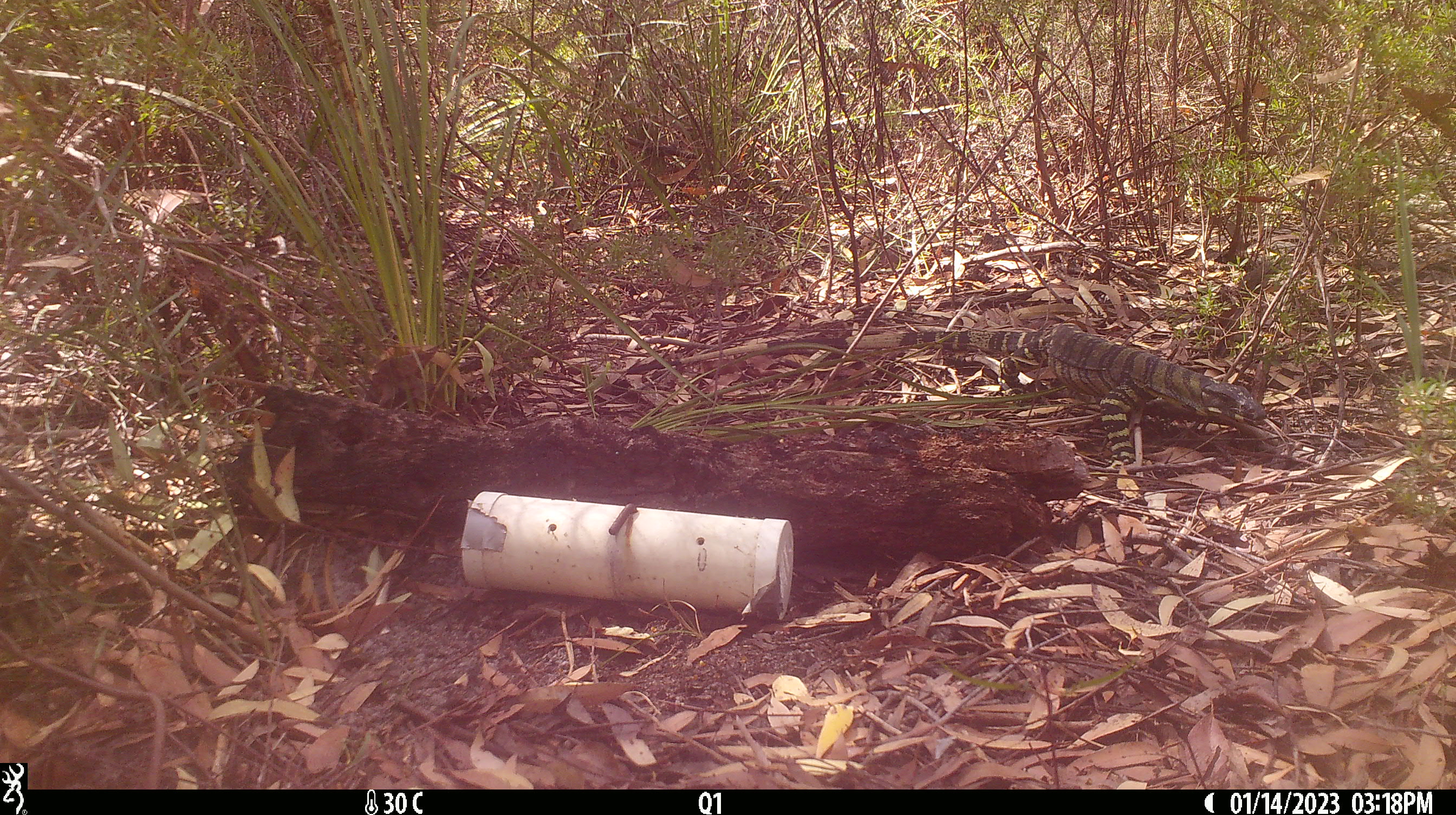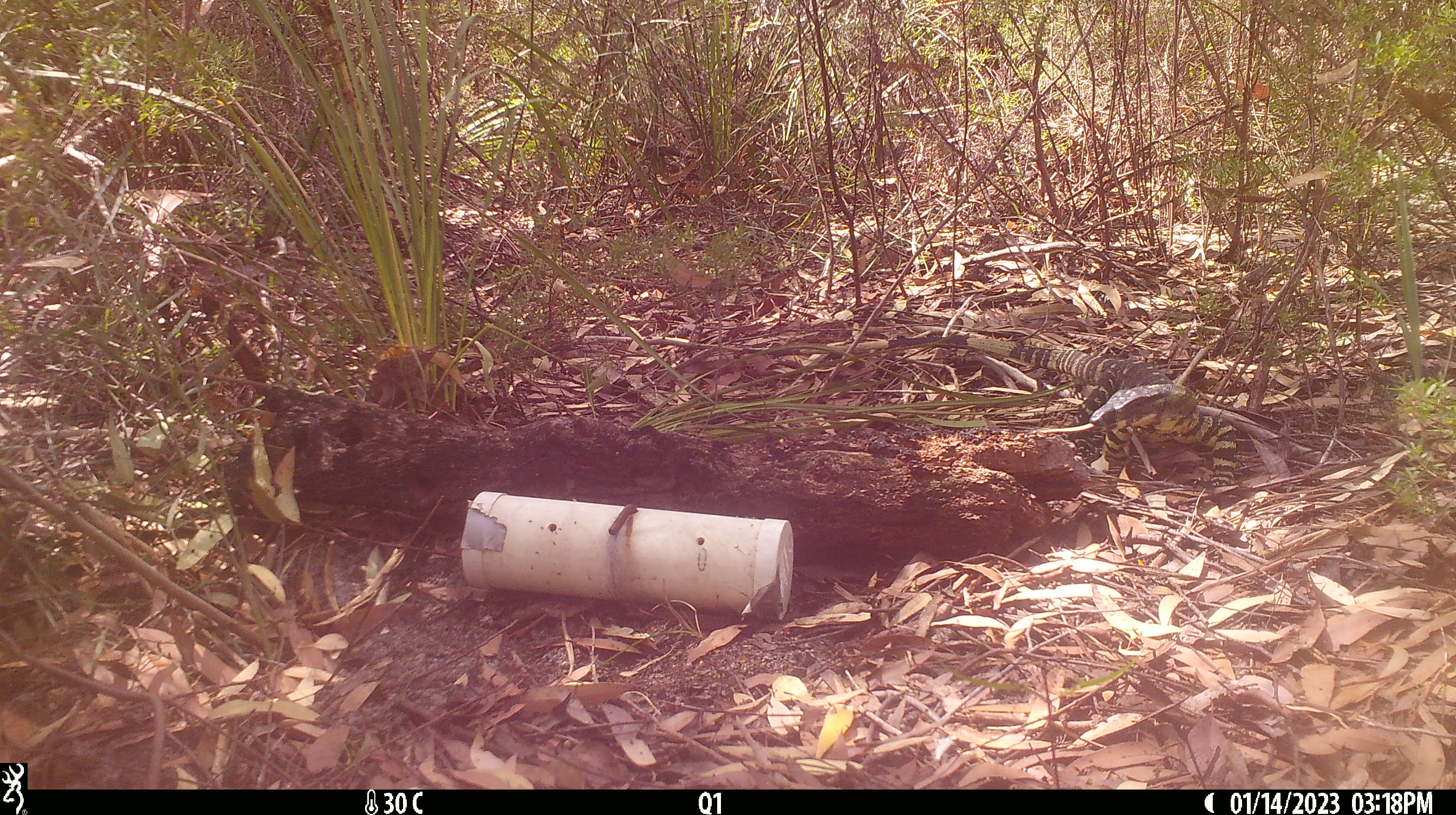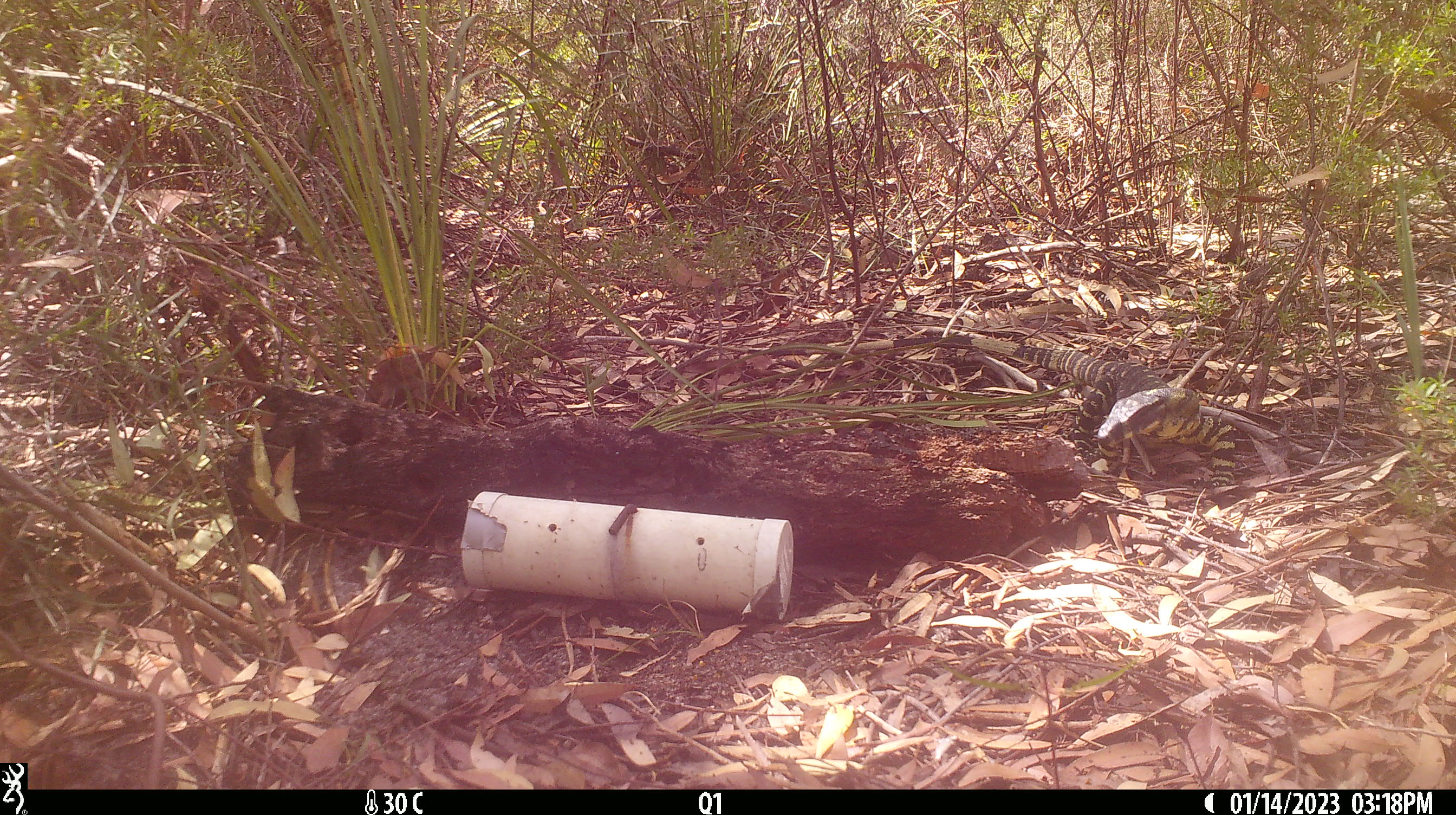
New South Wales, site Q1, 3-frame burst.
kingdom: Animalia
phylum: Chordata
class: Reptilia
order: Squamata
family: Varanidae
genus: Varanus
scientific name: Varanus varius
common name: lace monitor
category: goanna